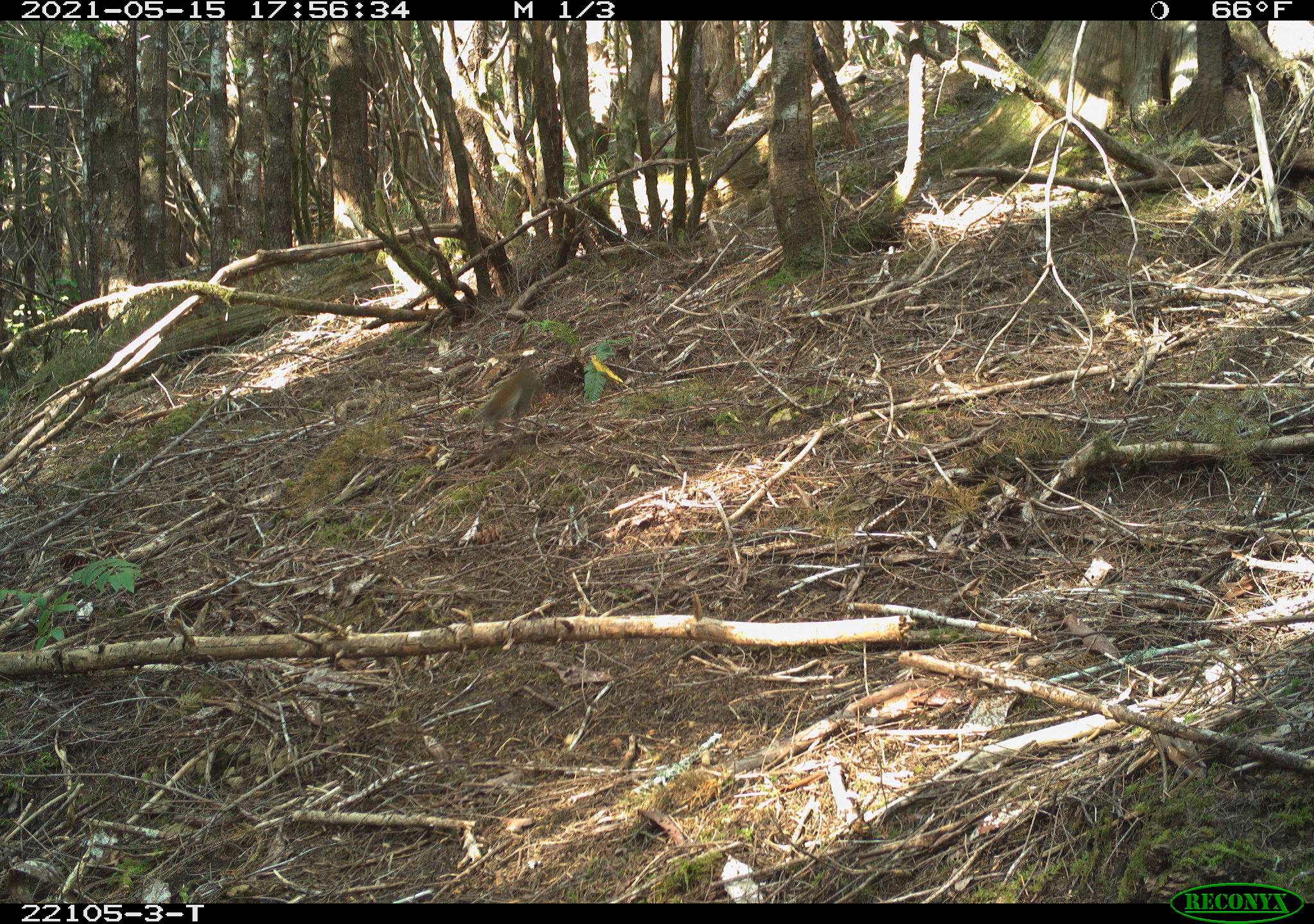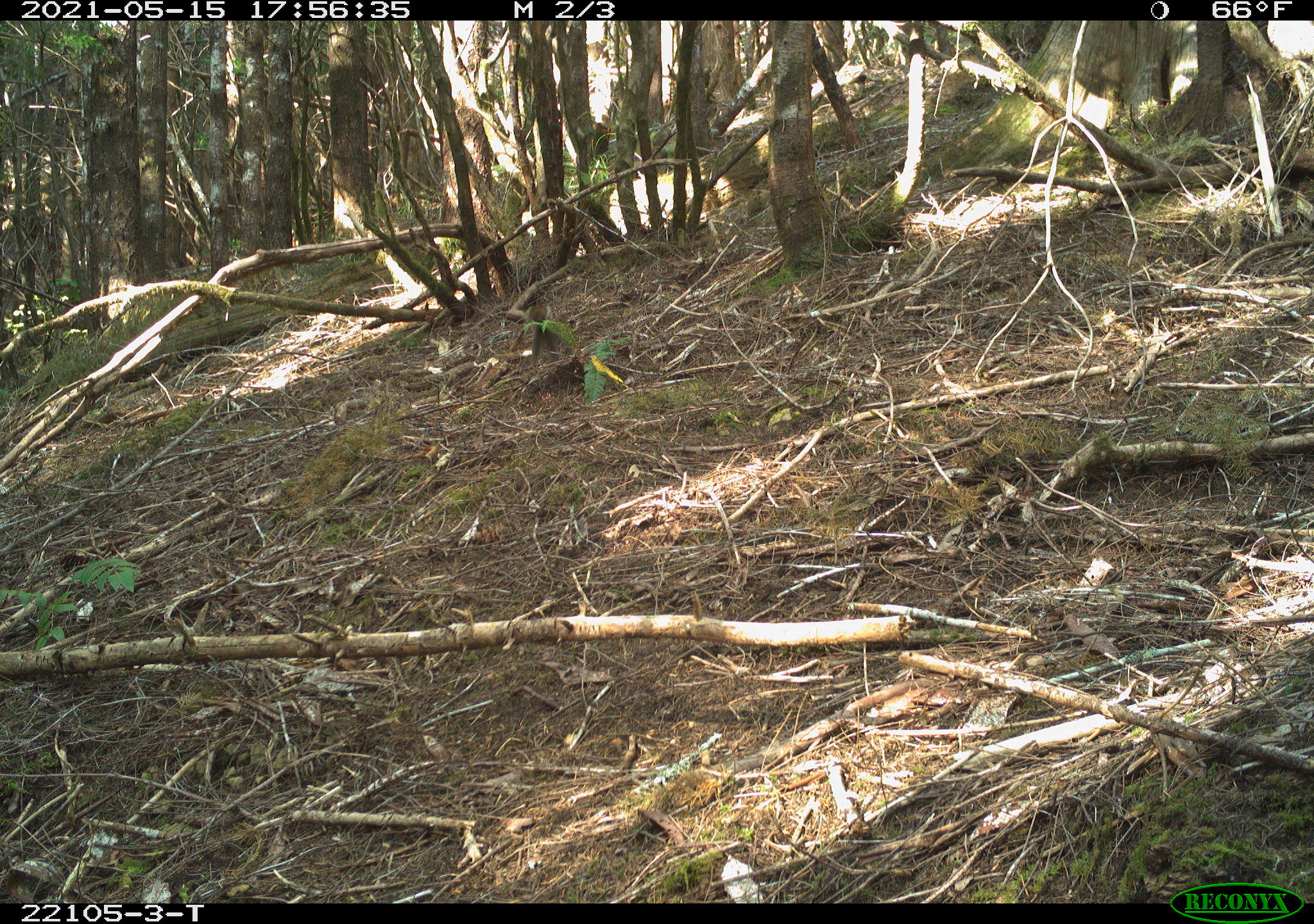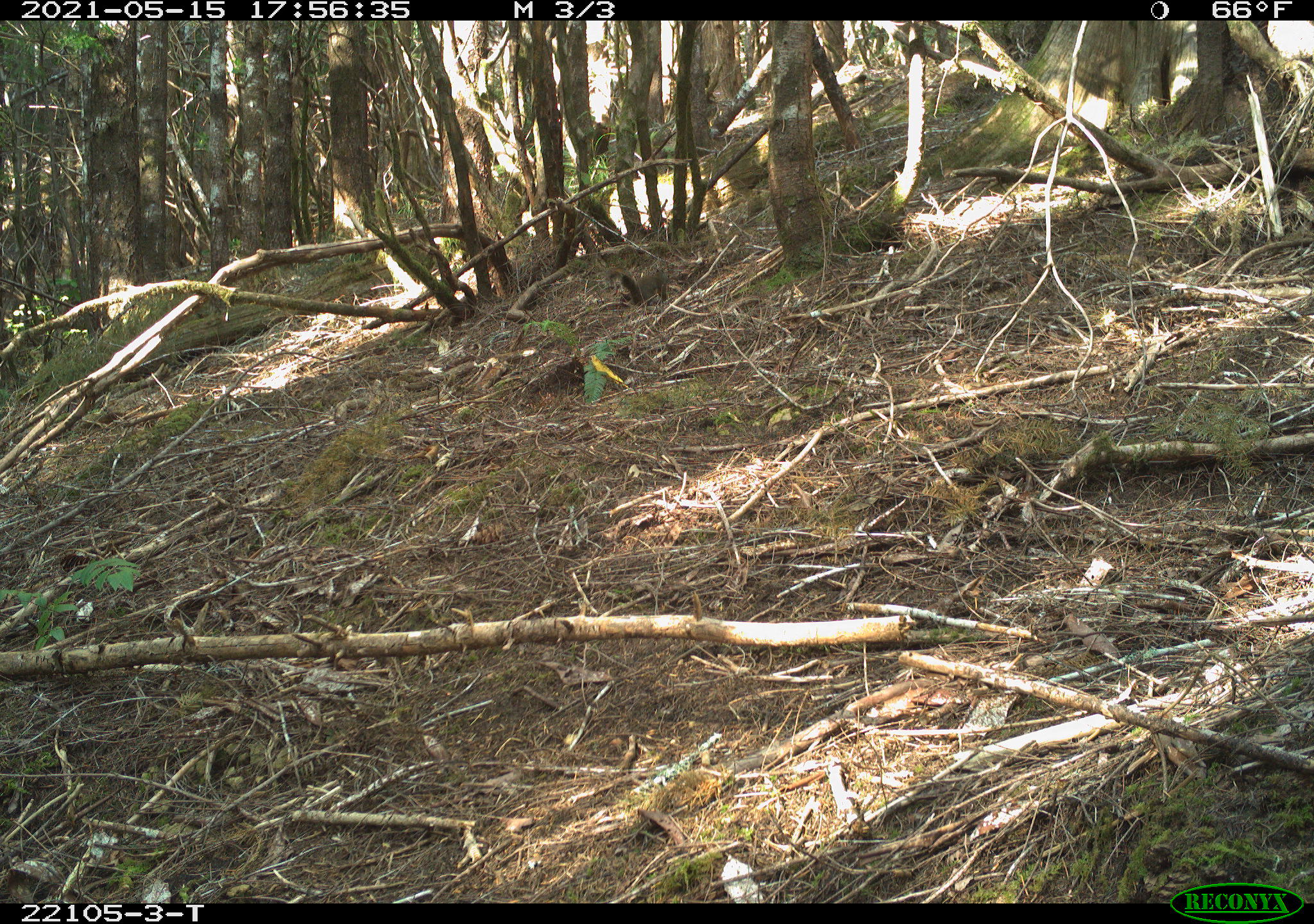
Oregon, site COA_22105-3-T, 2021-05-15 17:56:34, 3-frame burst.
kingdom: Animalia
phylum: Chordata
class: Mammalia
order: Rodentia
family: Sciuridae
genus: Tamiasciurus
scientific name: Tamiasciurus douglasii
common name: douglas squirrel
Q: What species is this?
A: Douglas squirrel (Tamiasciurus douglasii).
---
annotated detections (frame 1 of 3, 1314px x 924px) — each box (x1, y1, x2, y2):
douglas squirrel: (468, 326, 597, 461)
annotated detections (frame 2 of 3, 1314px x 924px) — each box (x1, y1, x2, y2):
douglas squirrel: (484, 283, 607, 395)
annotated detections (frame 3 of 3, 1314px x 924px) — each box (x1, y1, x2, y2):
douglas squirrel: (592, 231, 697, 330)